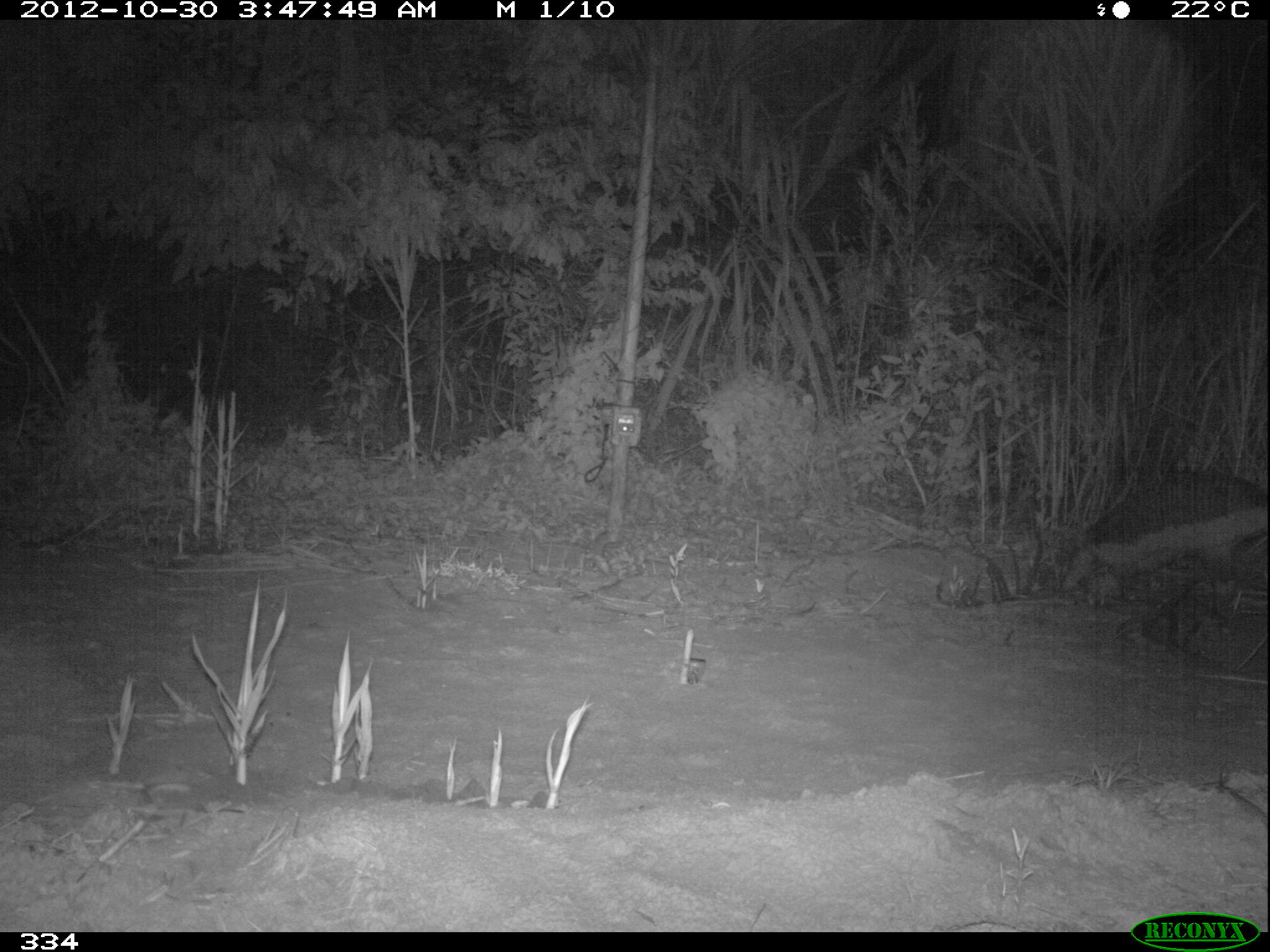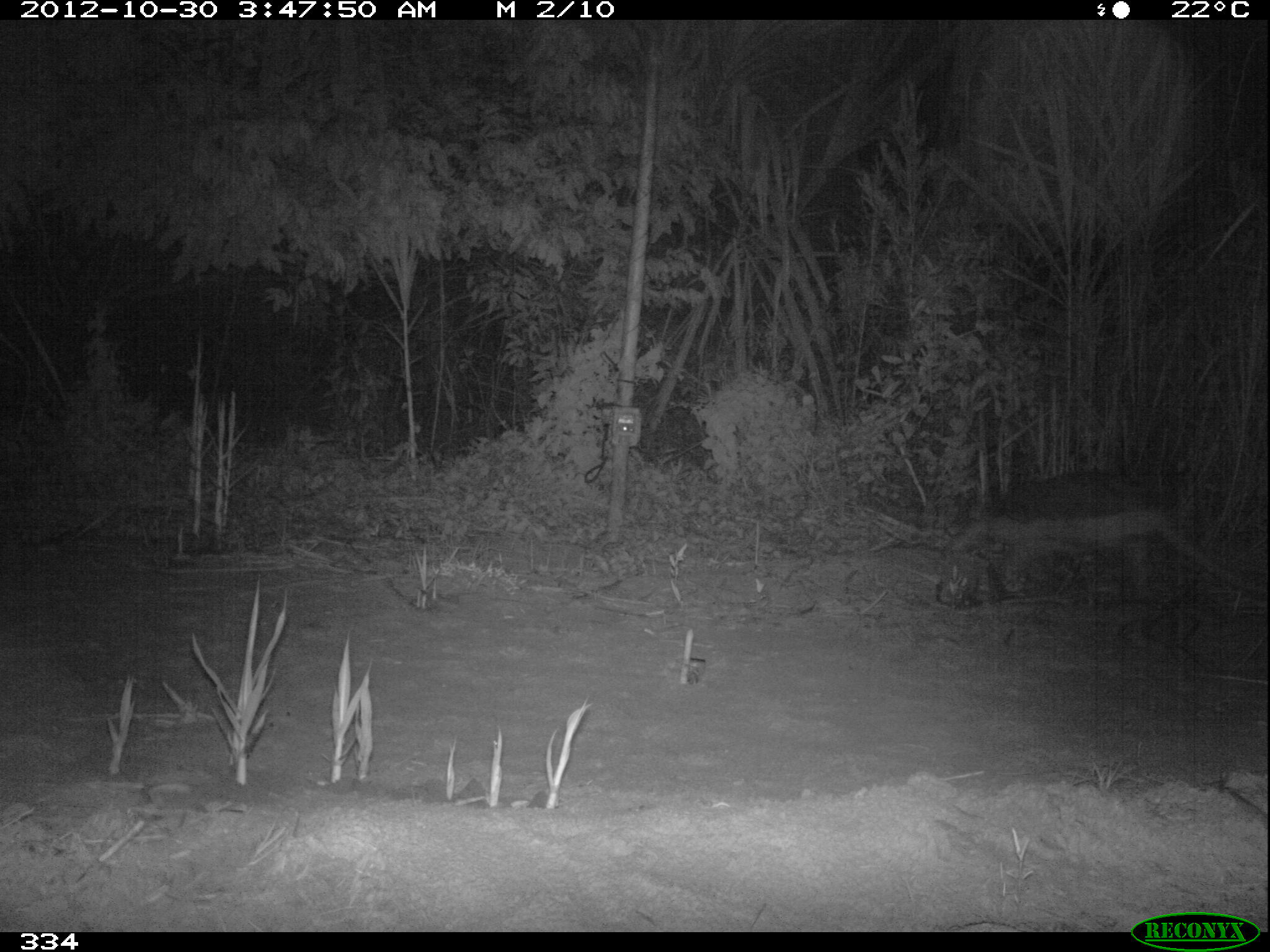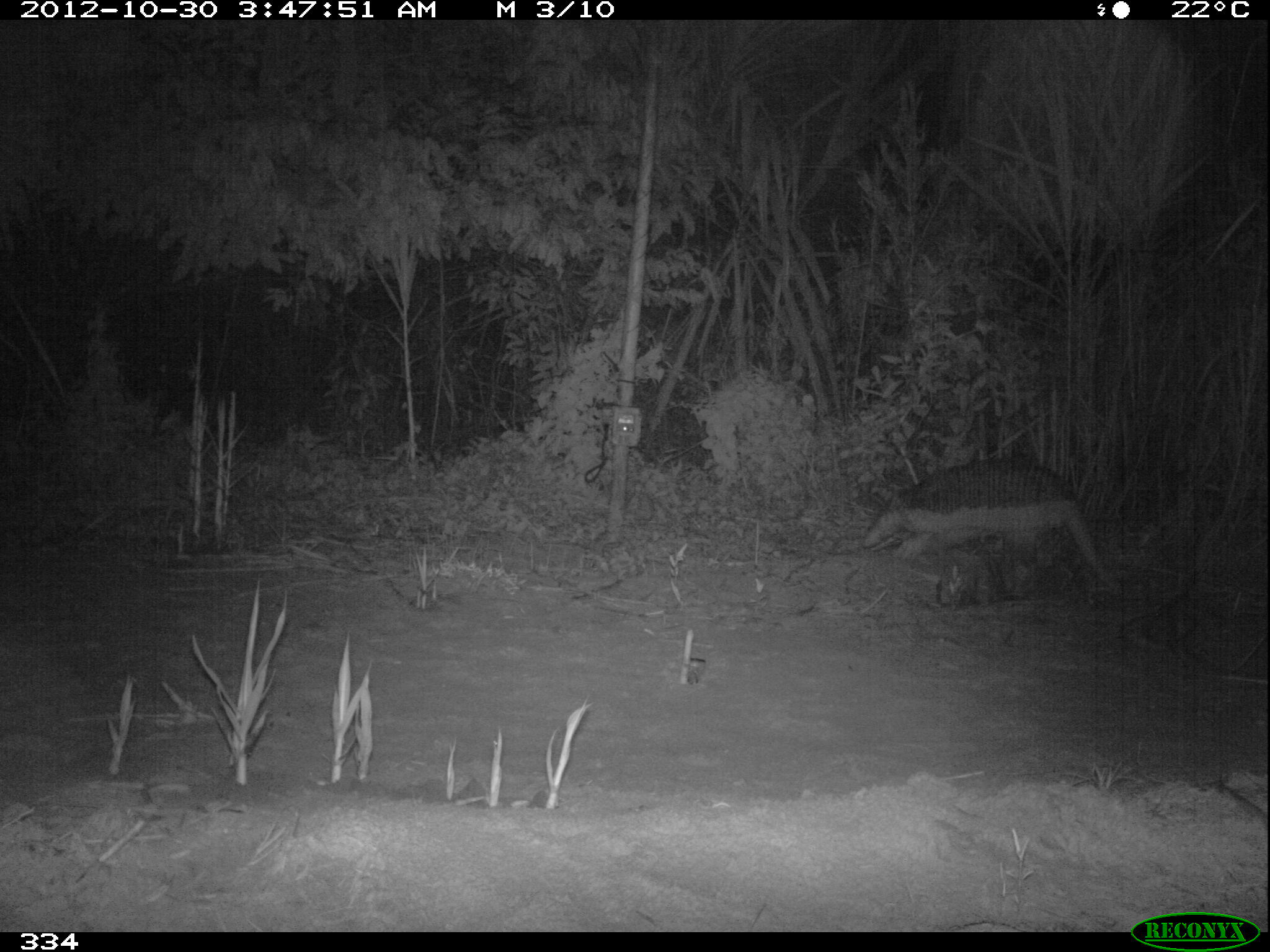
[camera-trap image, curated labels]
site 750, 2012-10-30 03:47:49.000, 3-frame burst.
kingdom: Animalia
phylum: Chordata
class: Mammalia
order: Cingulata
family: Chlamyphoridae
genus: Priodontes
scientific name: Priodontes maximus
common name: giant armadillo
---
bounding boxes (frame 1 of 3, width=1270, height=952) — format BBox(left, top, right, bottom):
priodontes maximus: BBox(1060, 467, 1268, 644)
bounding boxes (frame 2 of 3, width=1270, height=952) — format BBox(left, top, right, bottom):
priodontes maximus: BBox(947, 469, 1268, 595)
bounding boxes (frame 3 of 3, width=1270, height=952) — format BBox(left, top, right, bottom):
priodontes maximus: BBox(861, 460, 1117, 592)